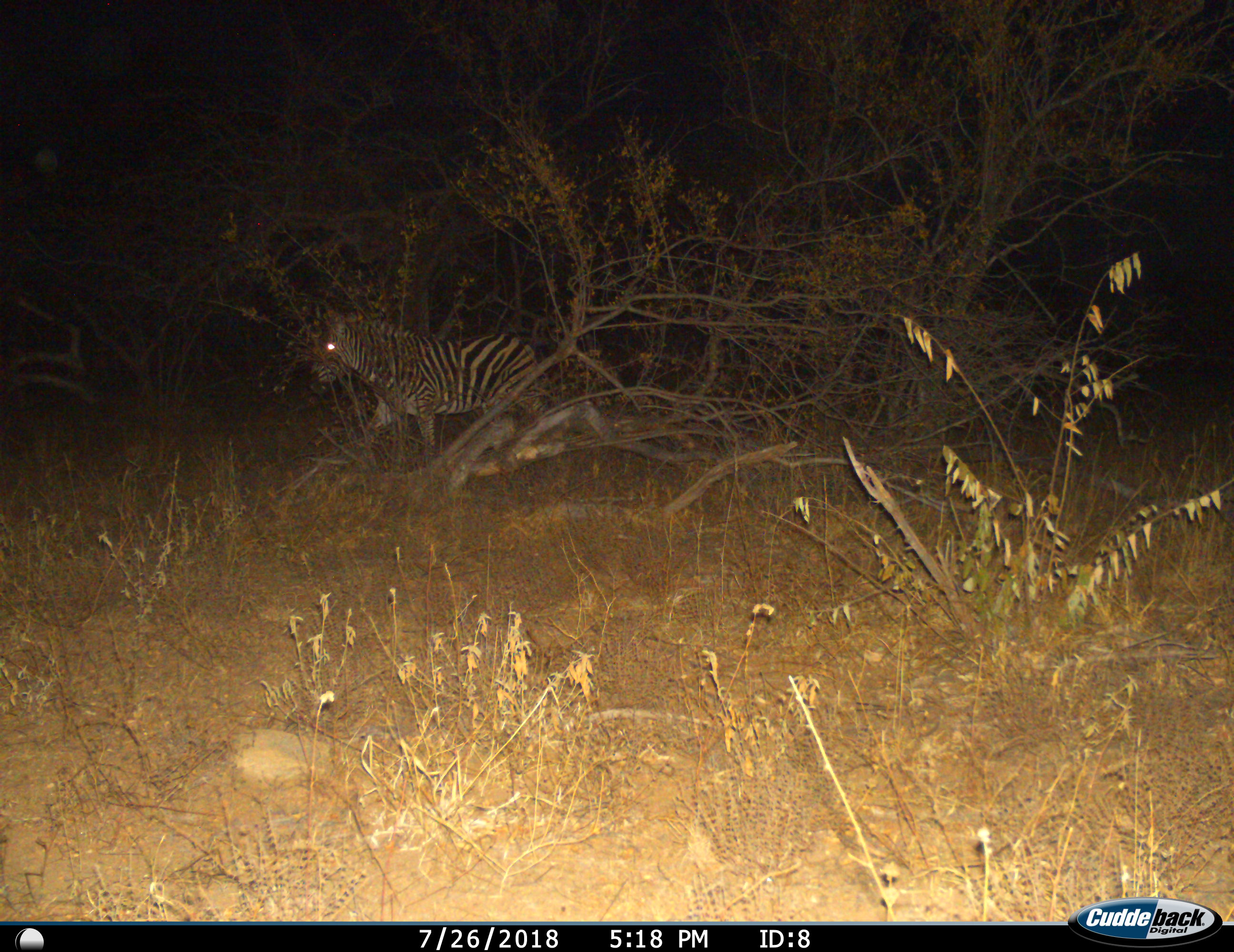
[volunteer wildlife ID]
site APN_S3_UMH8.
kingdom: Animalia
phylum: Chordata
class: Mammalia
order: Perissodactyla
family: Equidae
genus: Equus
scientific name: Equus quagga burchellii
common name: burchell's zebra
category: zebraburchells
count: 1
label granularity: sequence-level